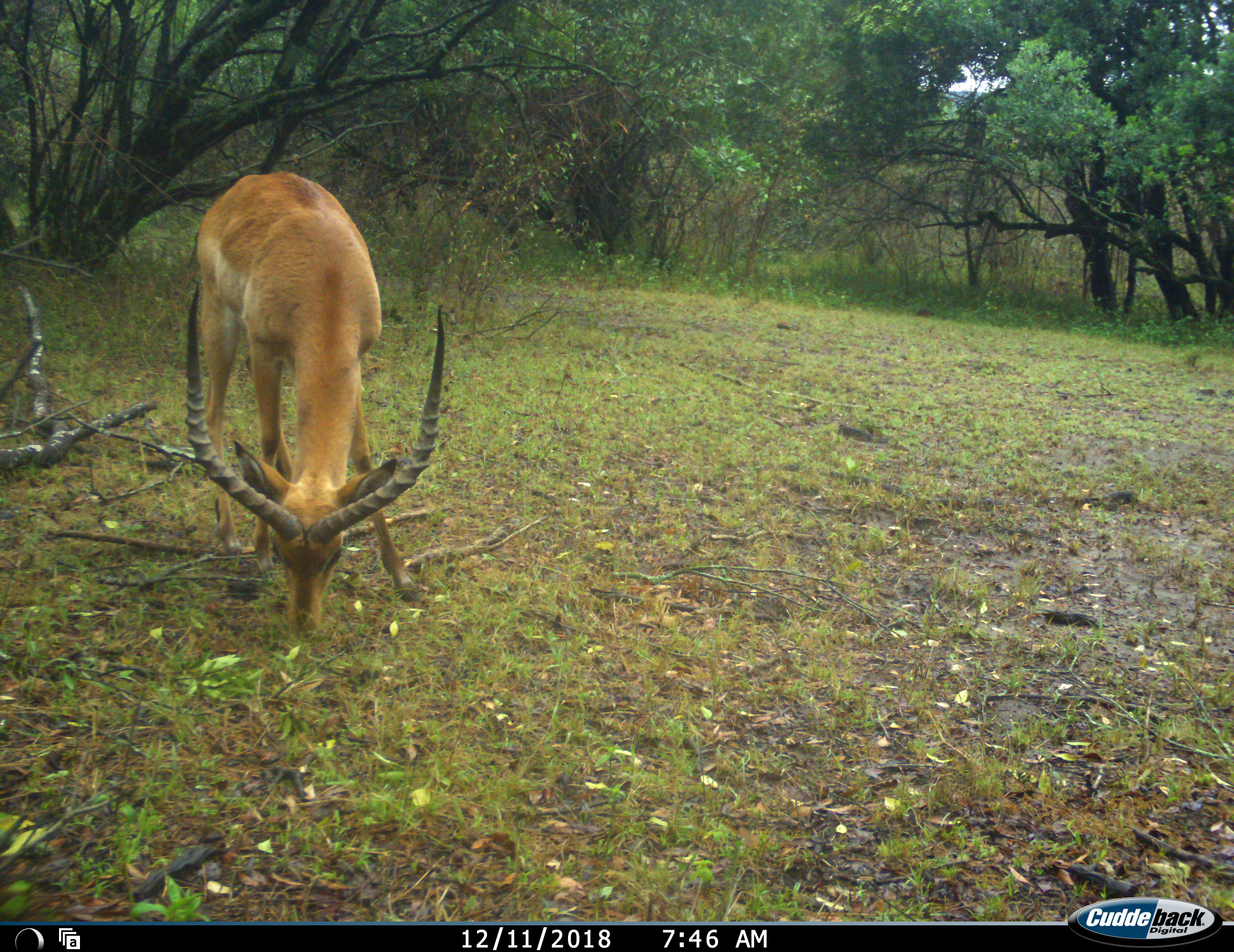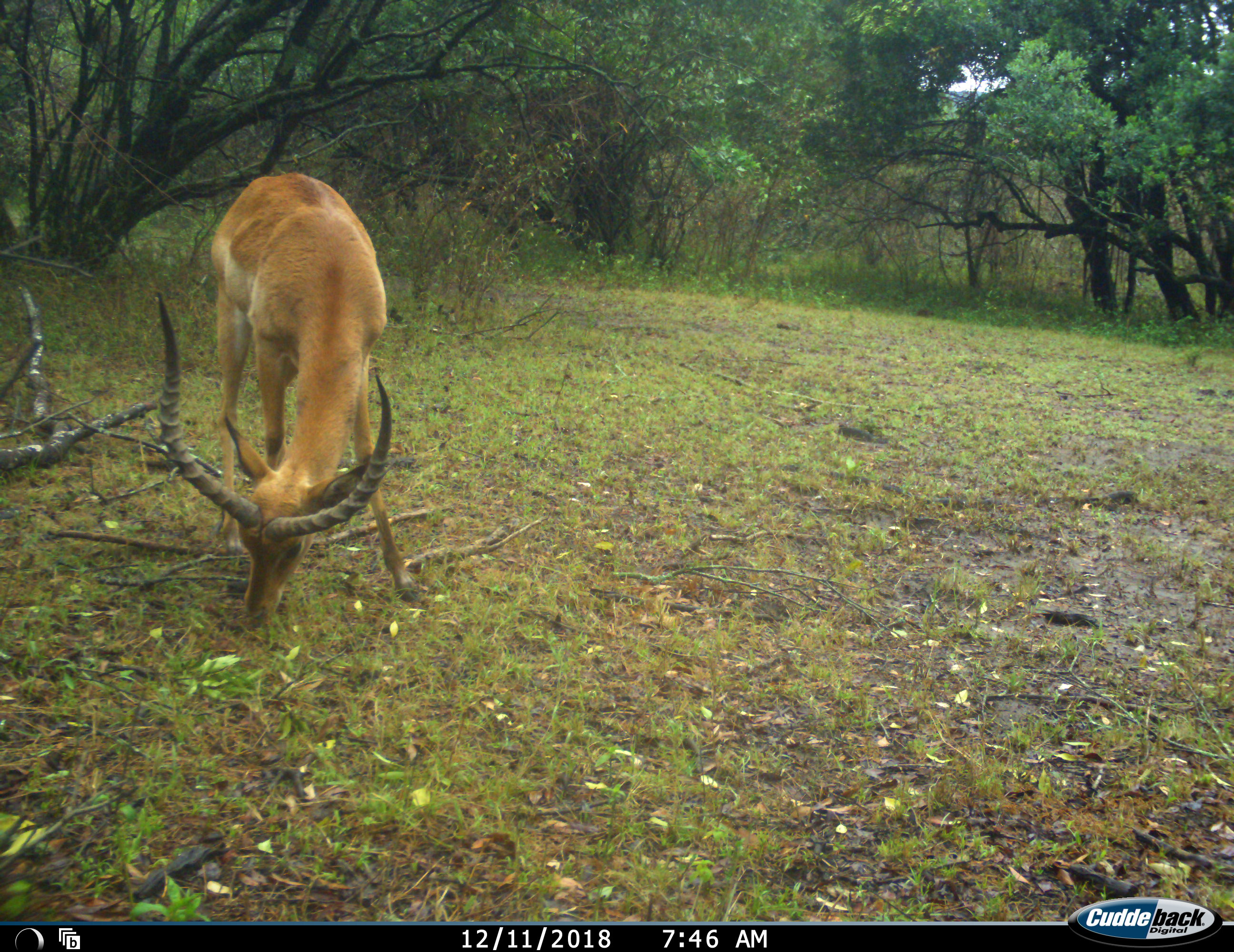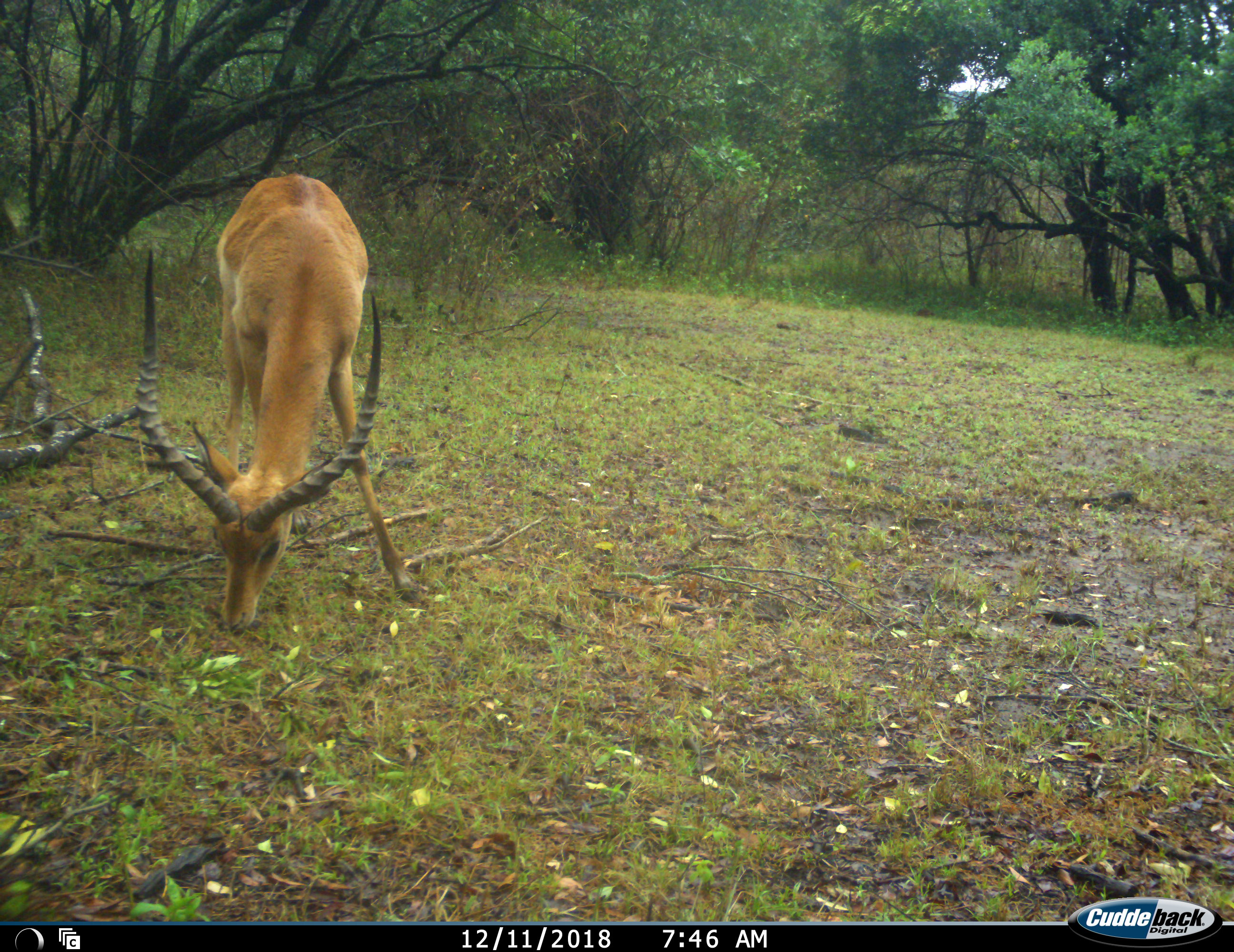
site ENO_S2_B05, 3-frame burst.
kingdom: Animalia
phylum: Chordata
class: Mammalia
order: Artiodactyla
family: Bovidae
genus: Aepyceros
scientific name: Aepyceros melampus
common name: impala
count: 1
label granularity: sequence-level